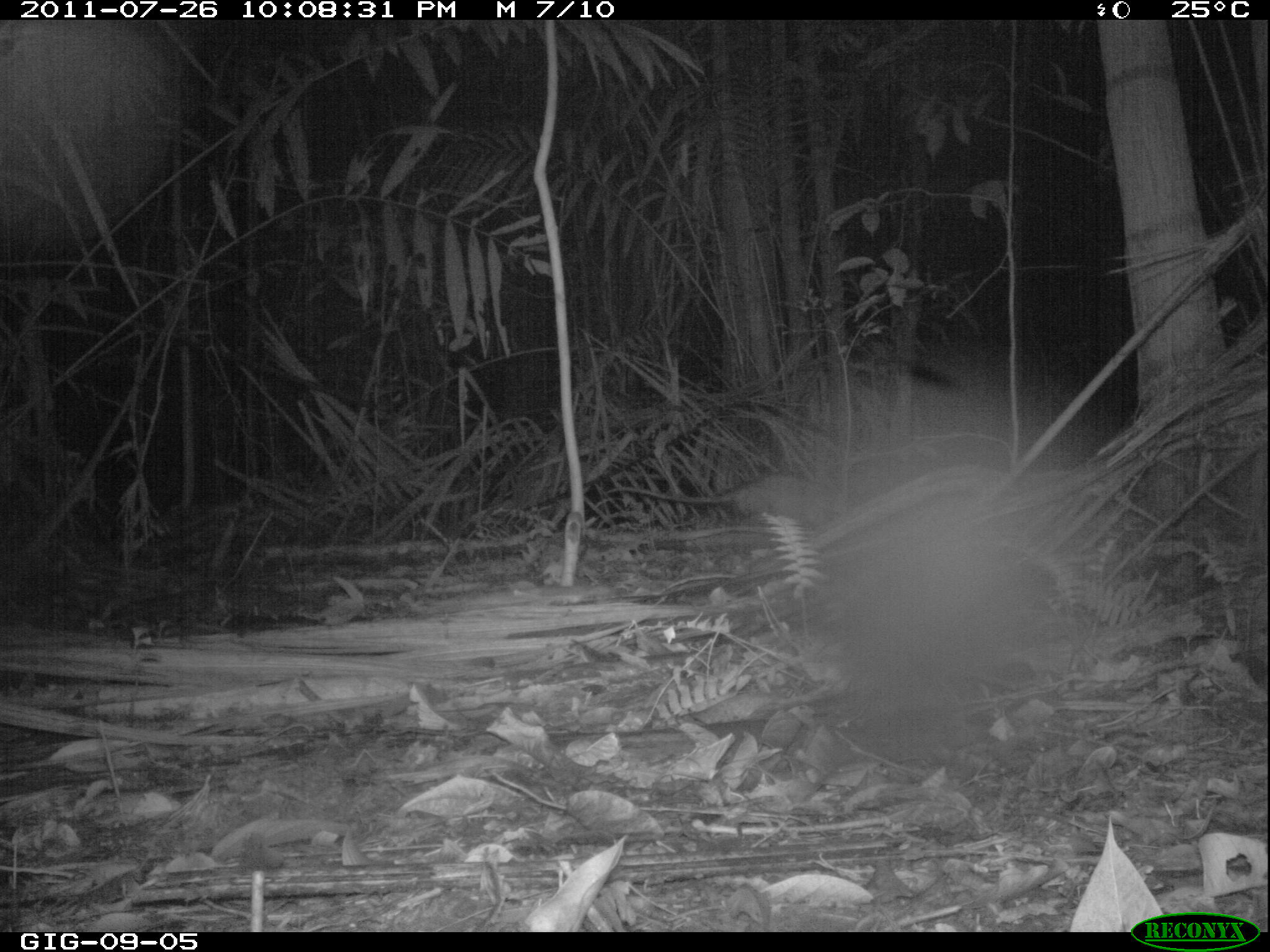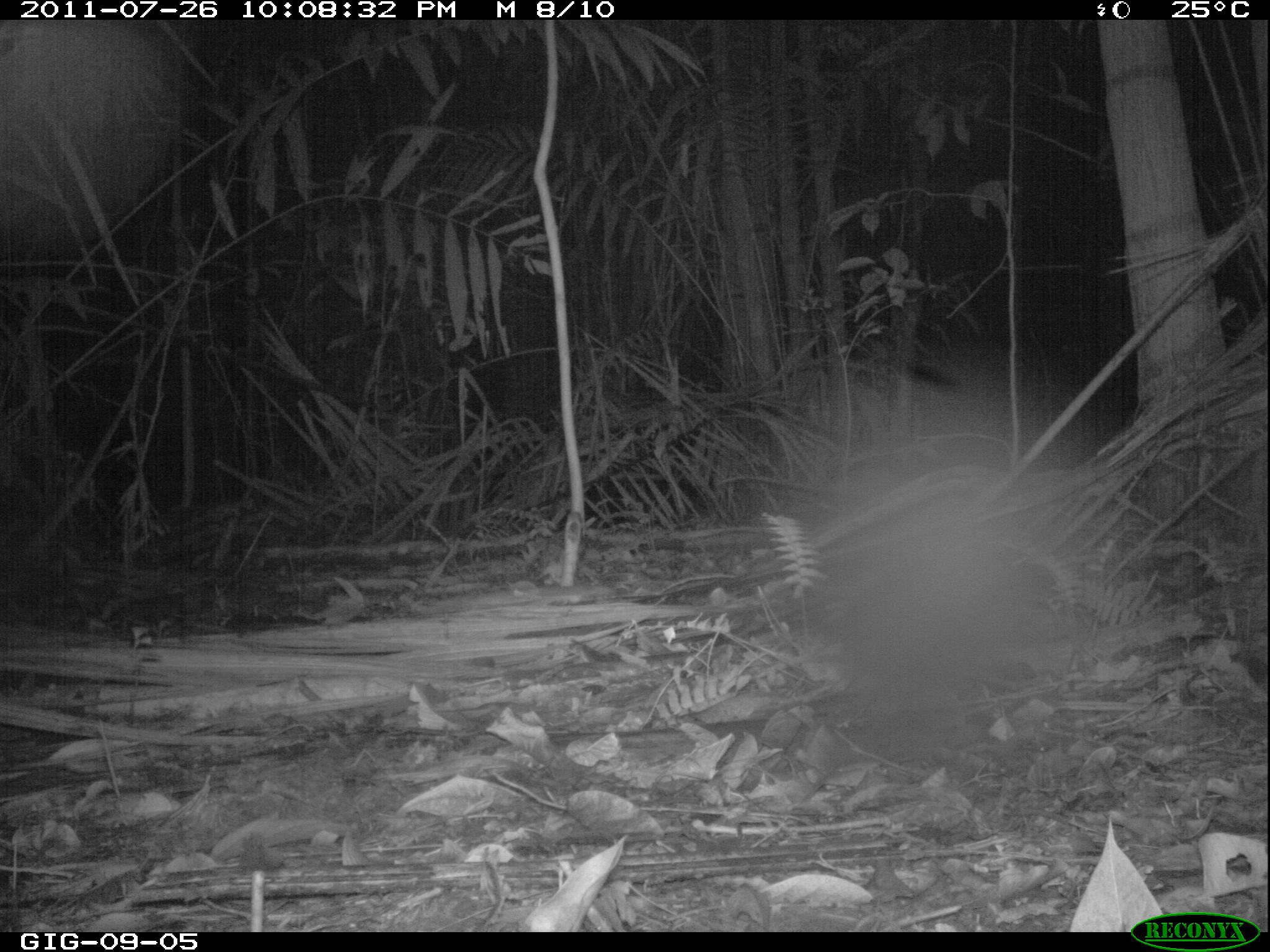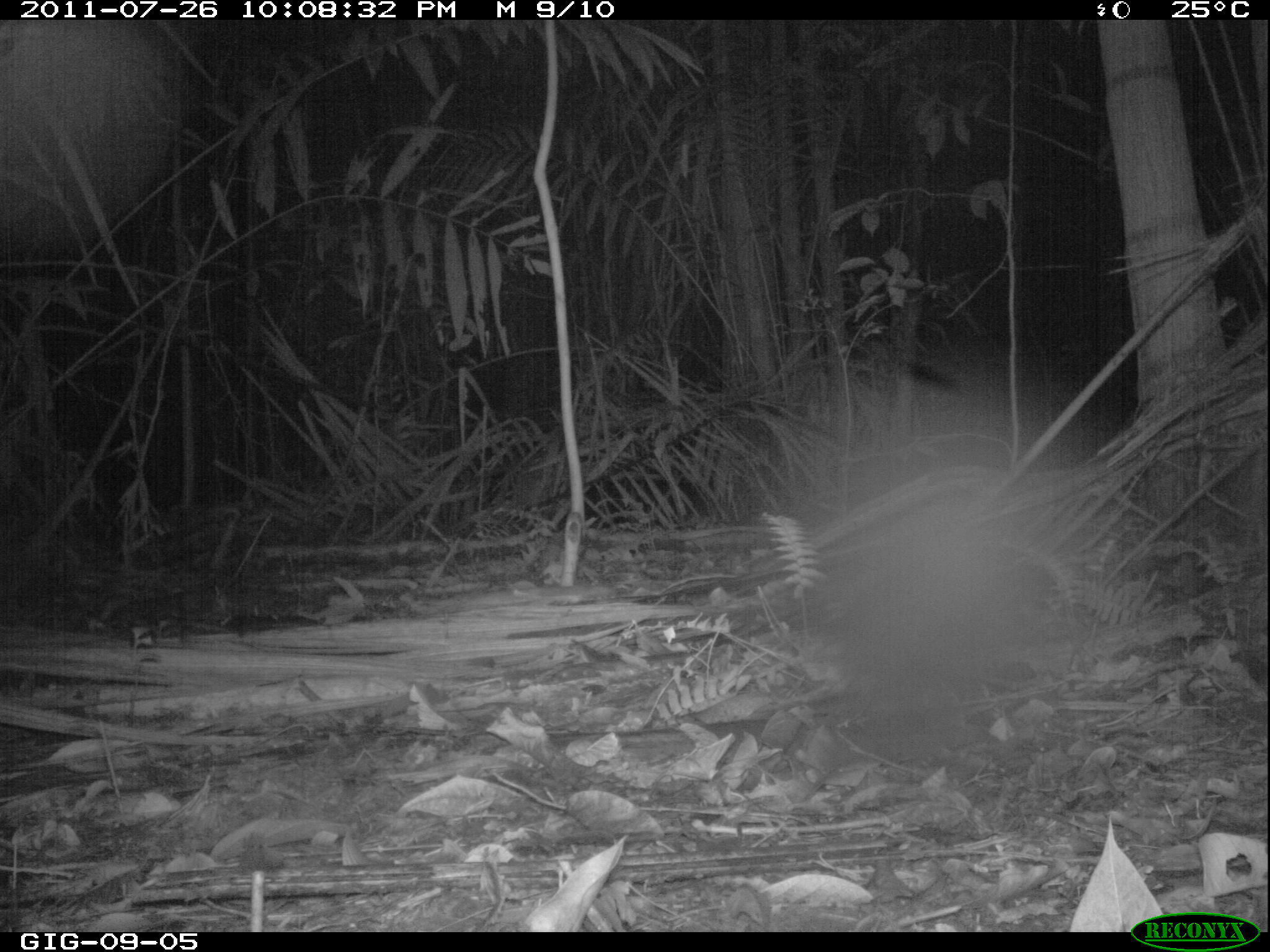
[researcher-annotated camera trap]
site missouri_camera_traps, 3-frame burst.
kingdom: Animalia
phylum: Chordata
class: Mammalia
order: Didelphimorphia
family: Didelphidae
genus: Didelphis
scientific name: Didelphis marsupialis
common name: common opossum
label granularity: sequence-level